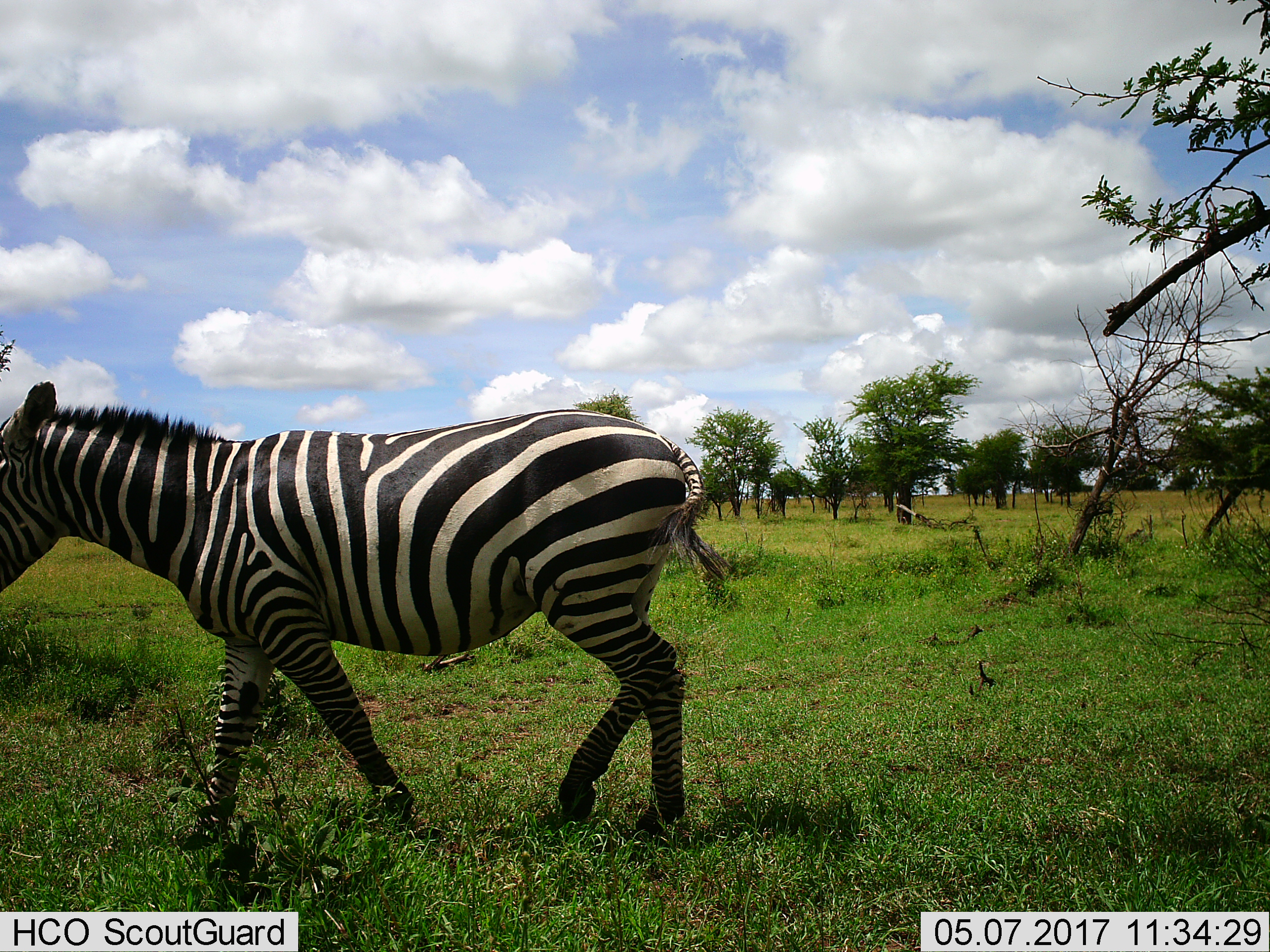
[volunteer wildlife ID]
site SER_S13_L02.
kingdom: Animalia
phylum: Chordata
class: Mammalia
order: Perissodactyla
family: Equidae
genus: Equus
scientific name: Equus quagga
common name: plains zebra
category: zebraplains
Zebraplains (plains zebra) (Equus quagga), count 1. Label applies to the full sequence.